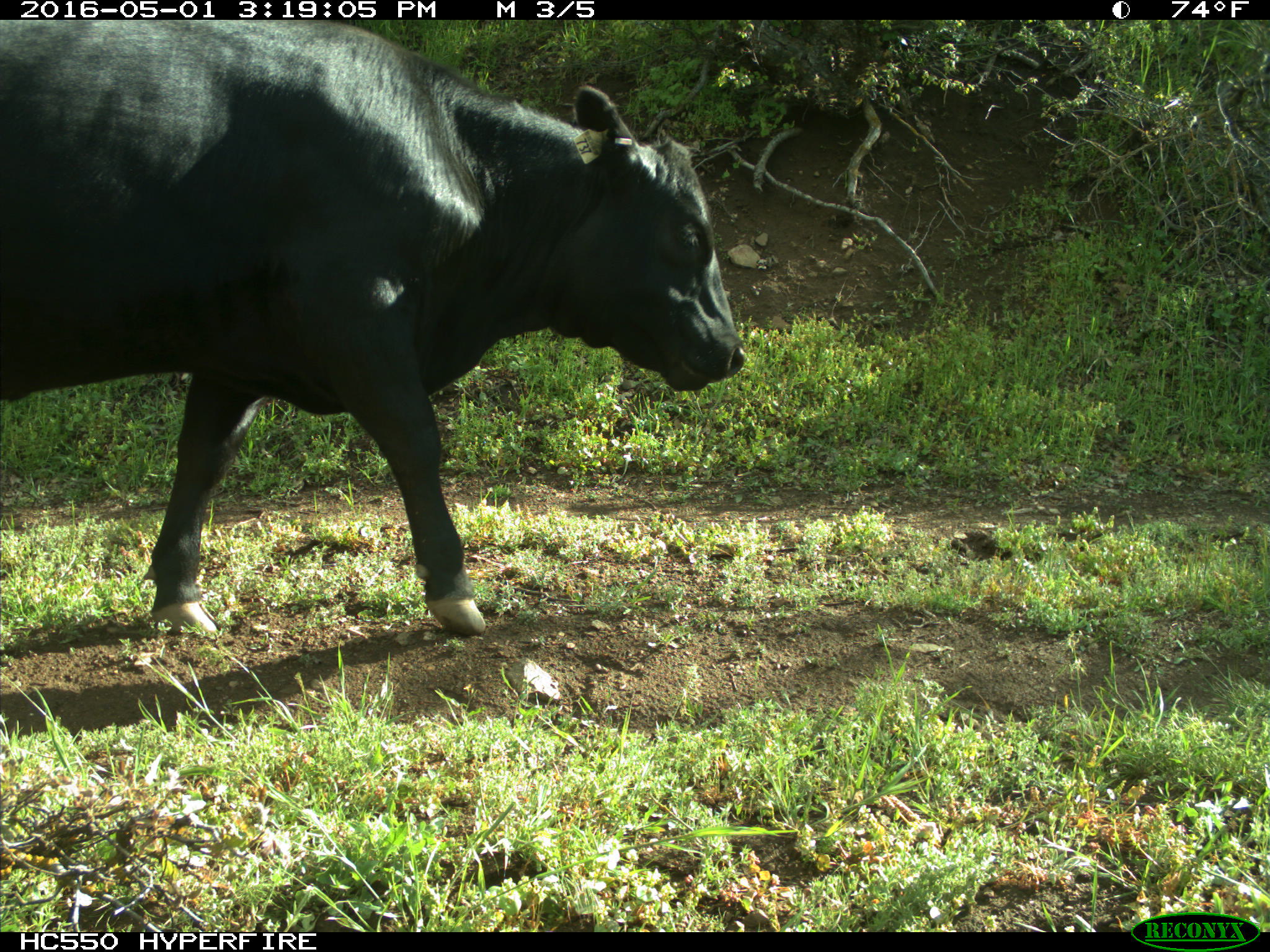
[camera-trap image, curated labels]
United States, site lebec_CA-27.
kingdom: Animalia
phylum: Chordata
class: Mammalia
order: Artiodactyla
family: Bovidae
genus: Bos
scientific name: Bos taurus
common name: domestic cow